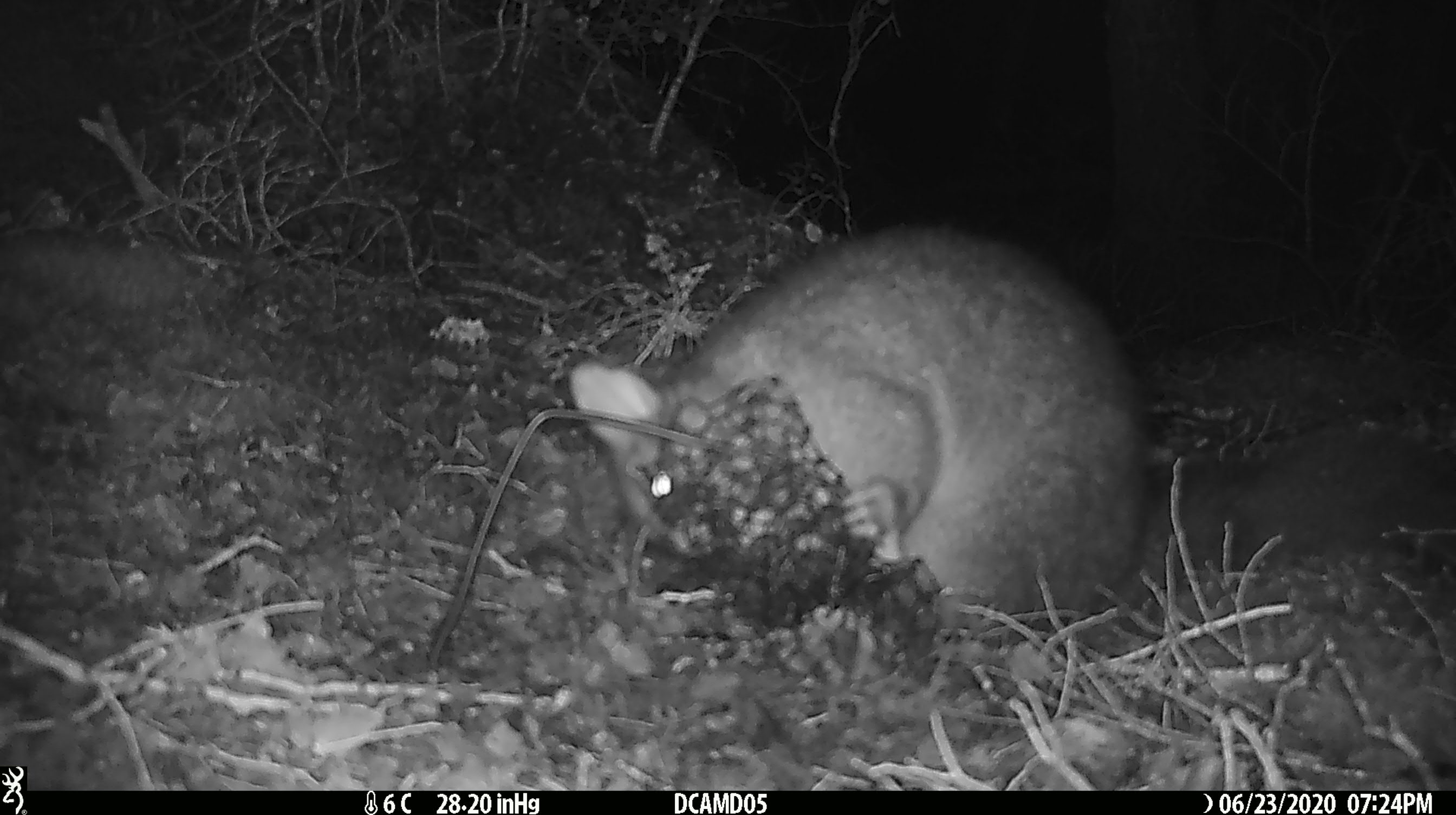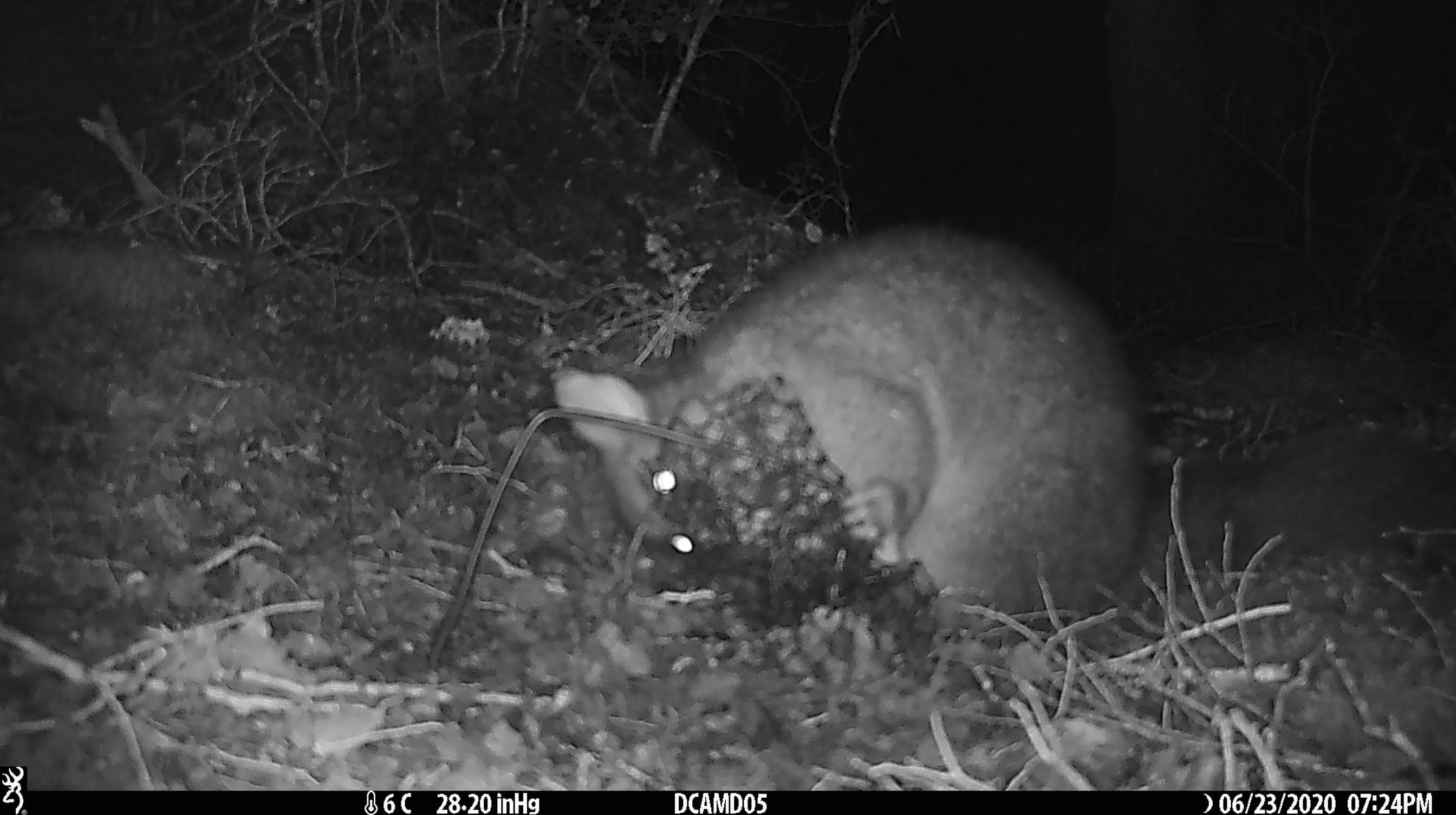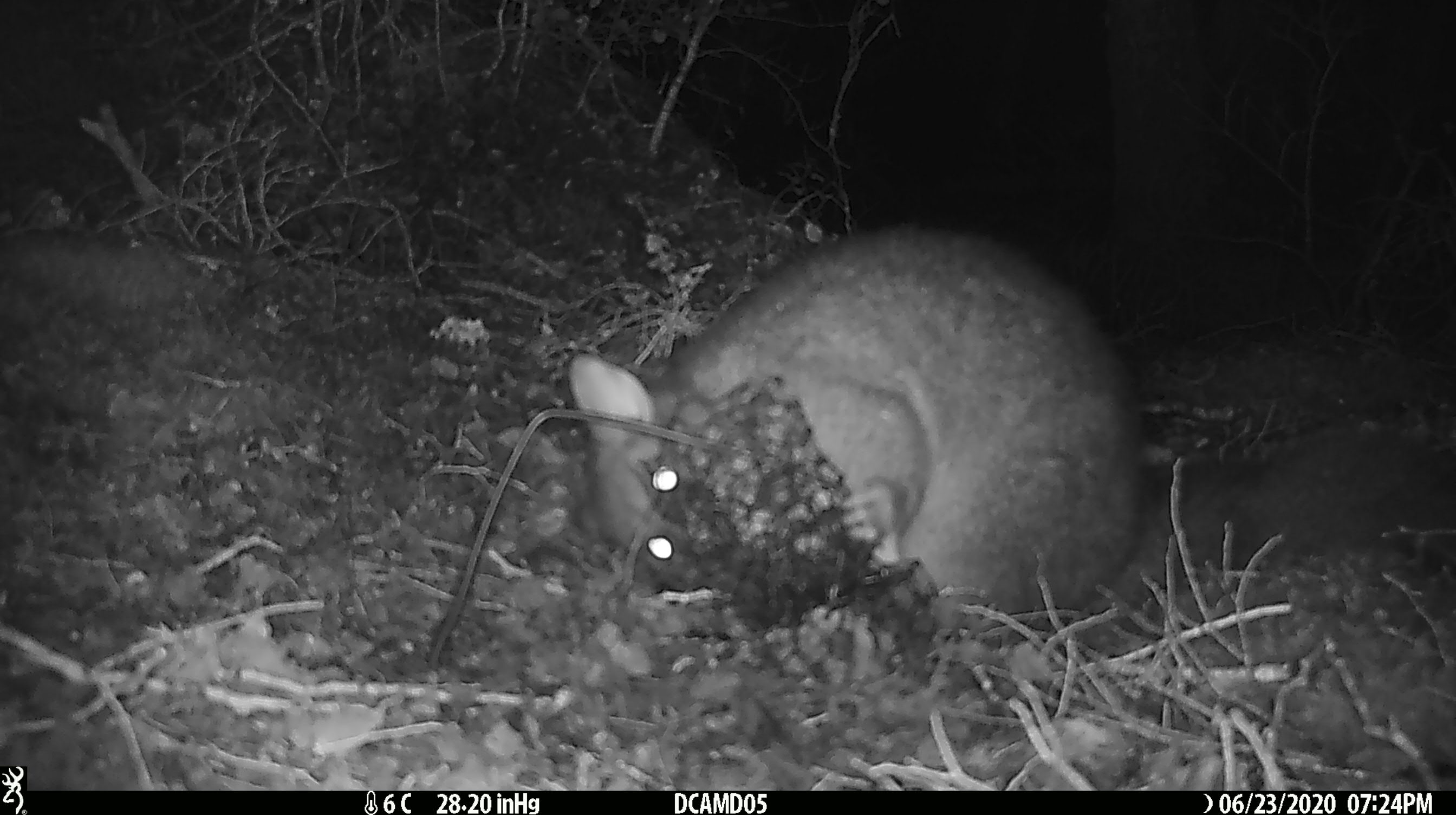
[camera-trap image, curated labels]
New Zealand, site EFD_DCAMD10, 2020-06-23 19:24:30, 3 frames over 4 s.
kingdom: Animalia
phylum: Chordata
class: Mammalia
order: Diprotodontia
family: Phalangeridae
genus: Trichosurus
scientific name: Trichosurus vulpecula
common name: common brushtail possum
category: possum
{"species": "possum (common brushtail possum) (Trichosurus vulpecula)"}